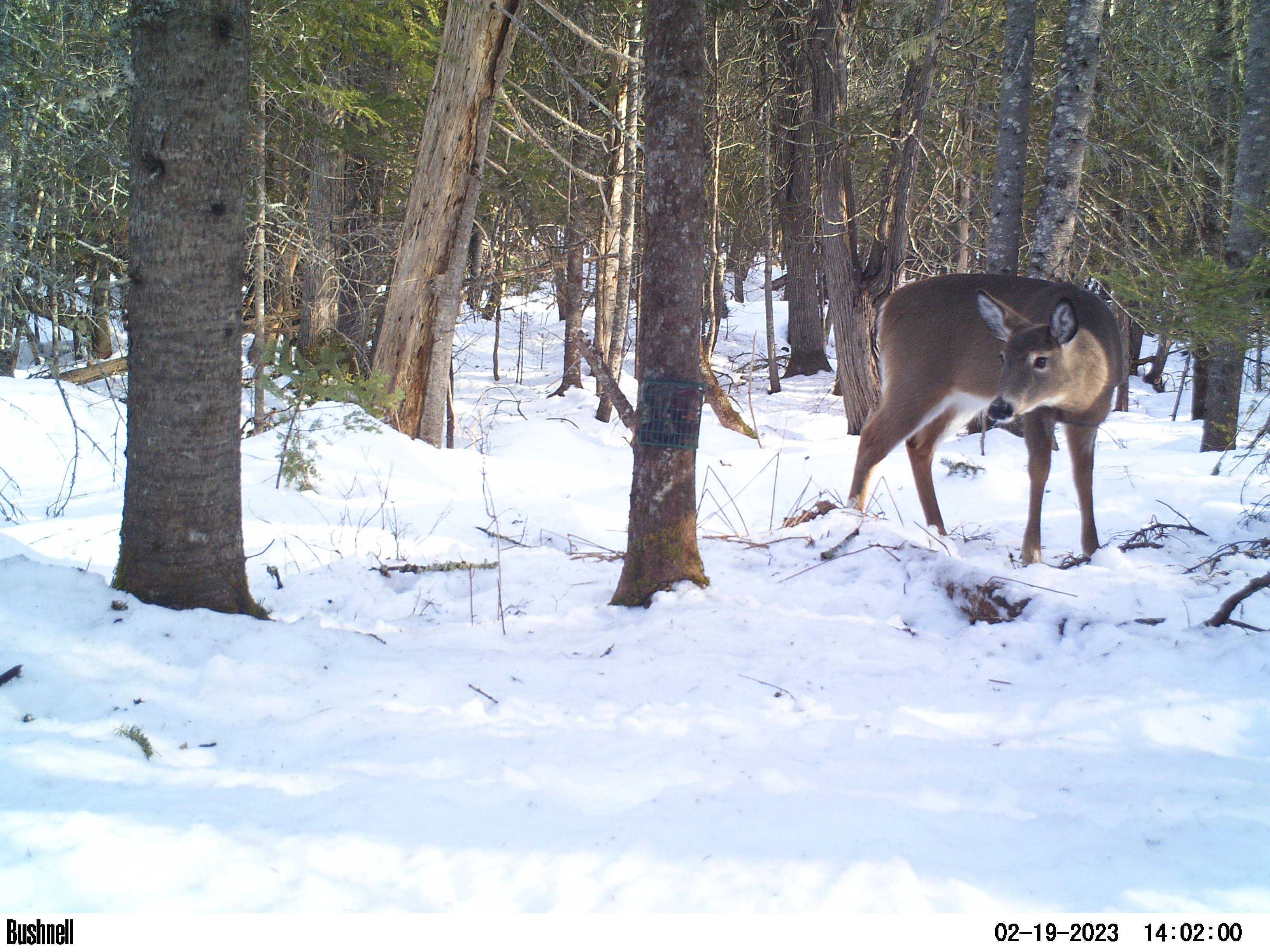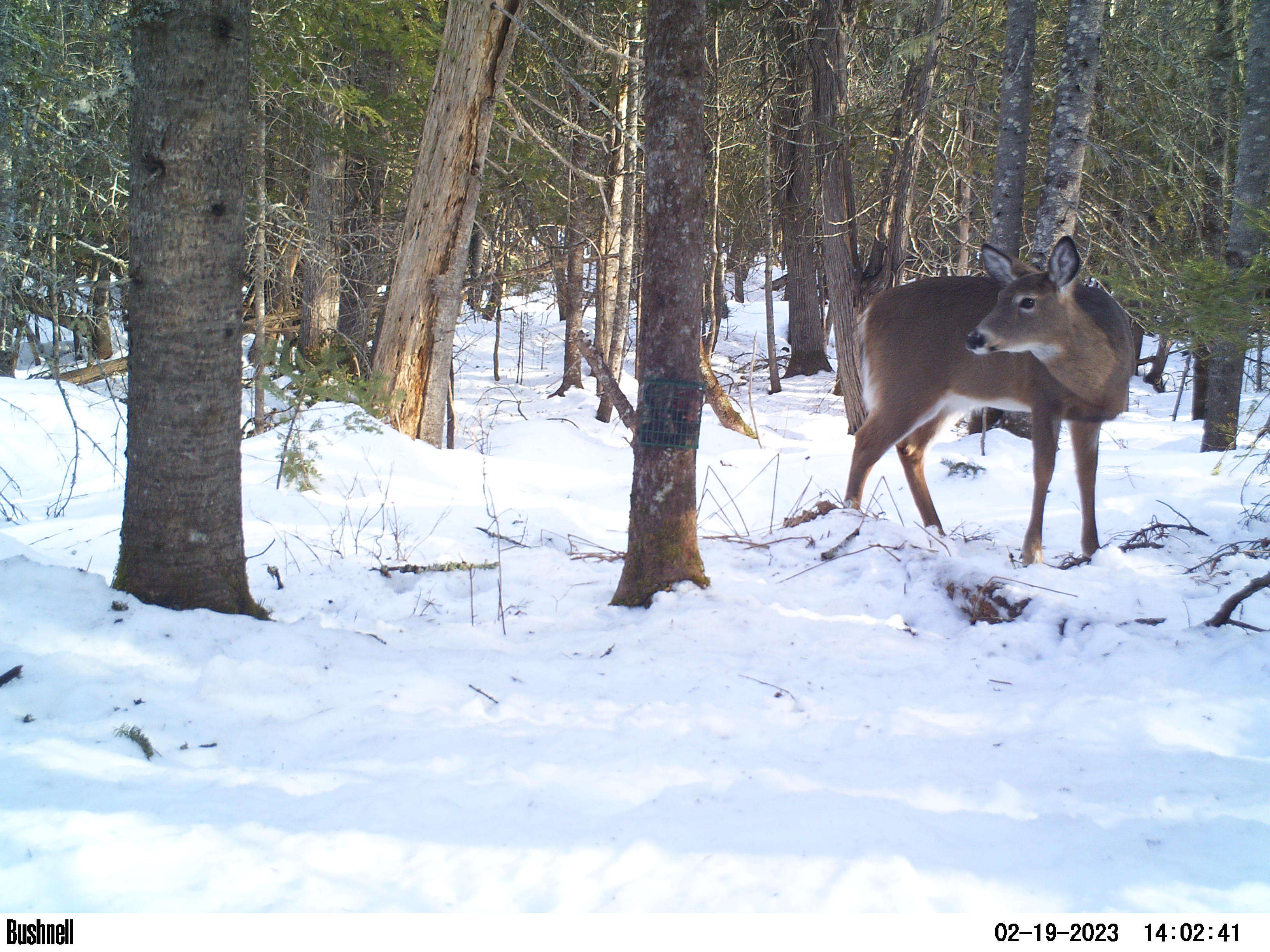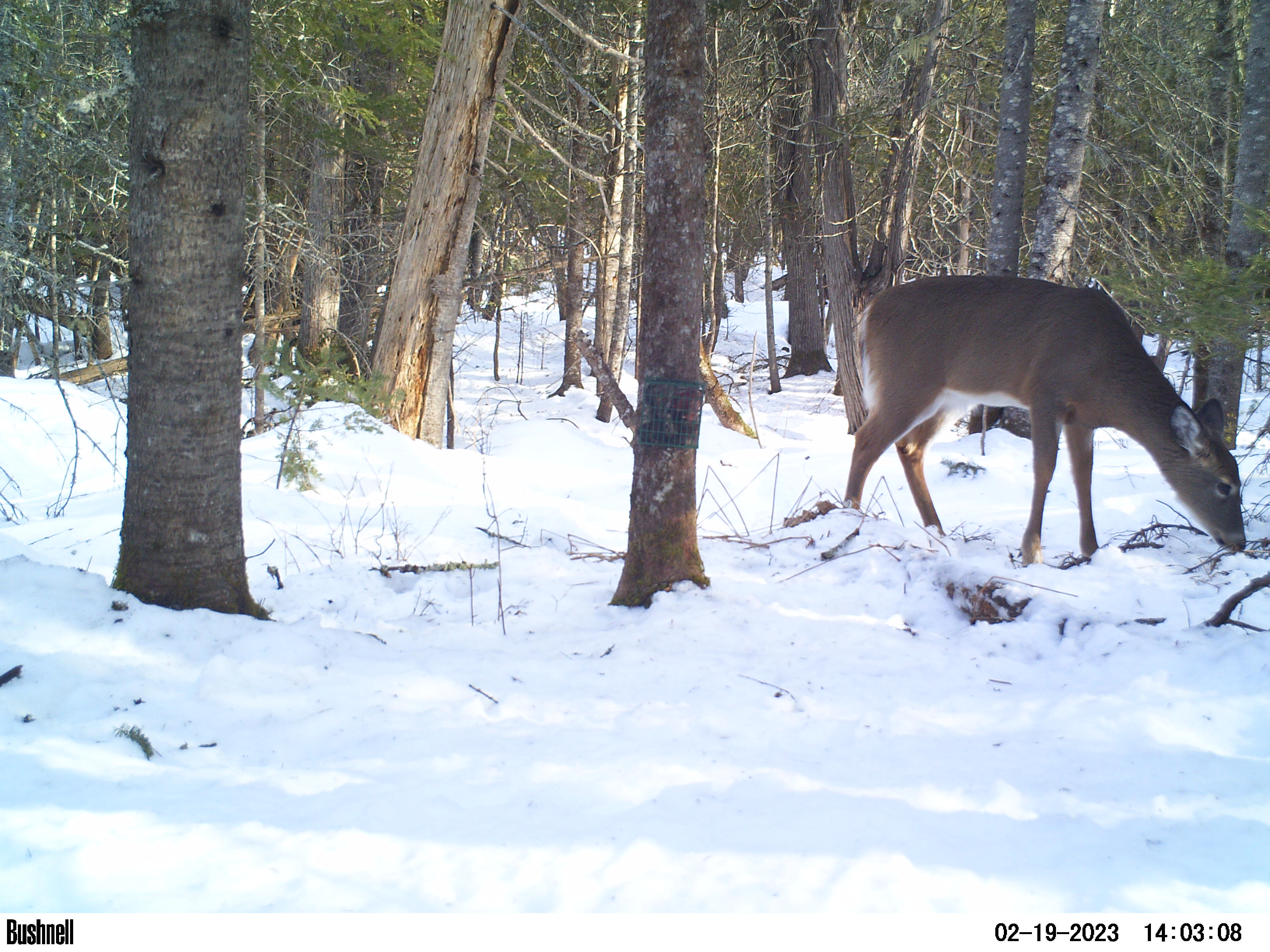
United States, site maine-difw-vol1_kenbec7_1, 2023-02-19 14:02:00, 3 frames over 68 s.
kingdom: Animalia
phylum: Chordata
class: Mammalia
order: Artiodactyla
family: Cervidae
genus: Odocoileus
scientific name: Odocoileus virginianus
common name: white-tailed deer